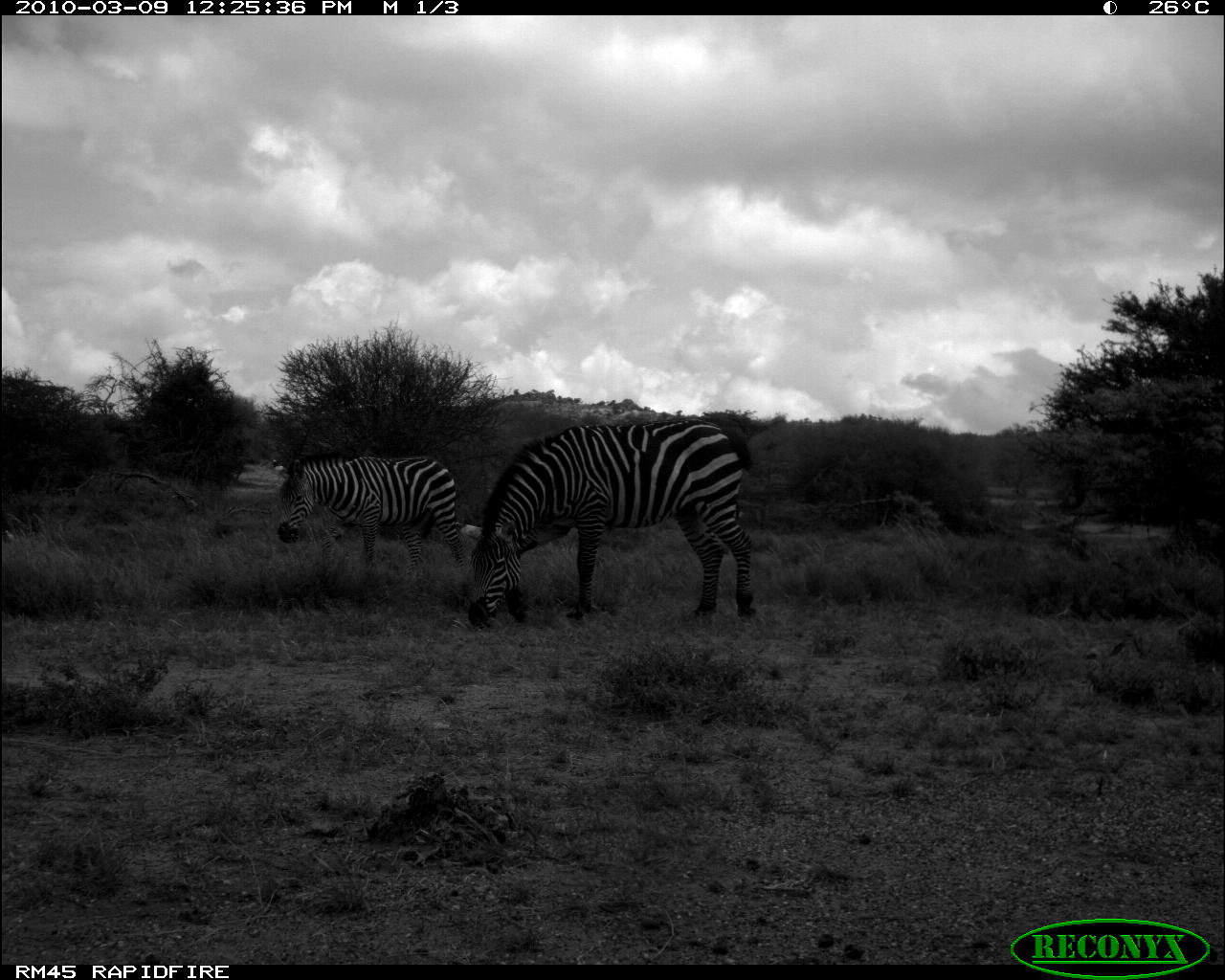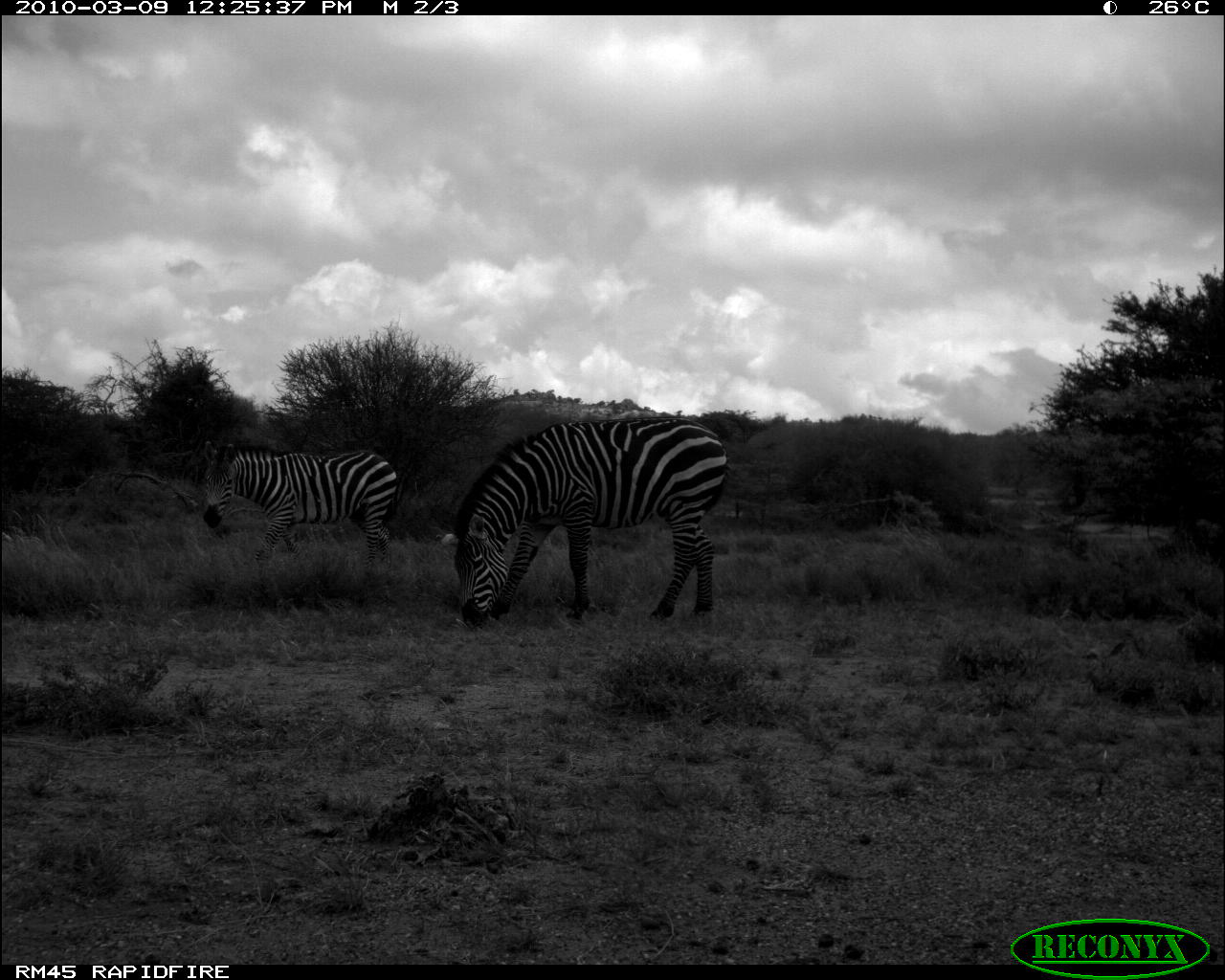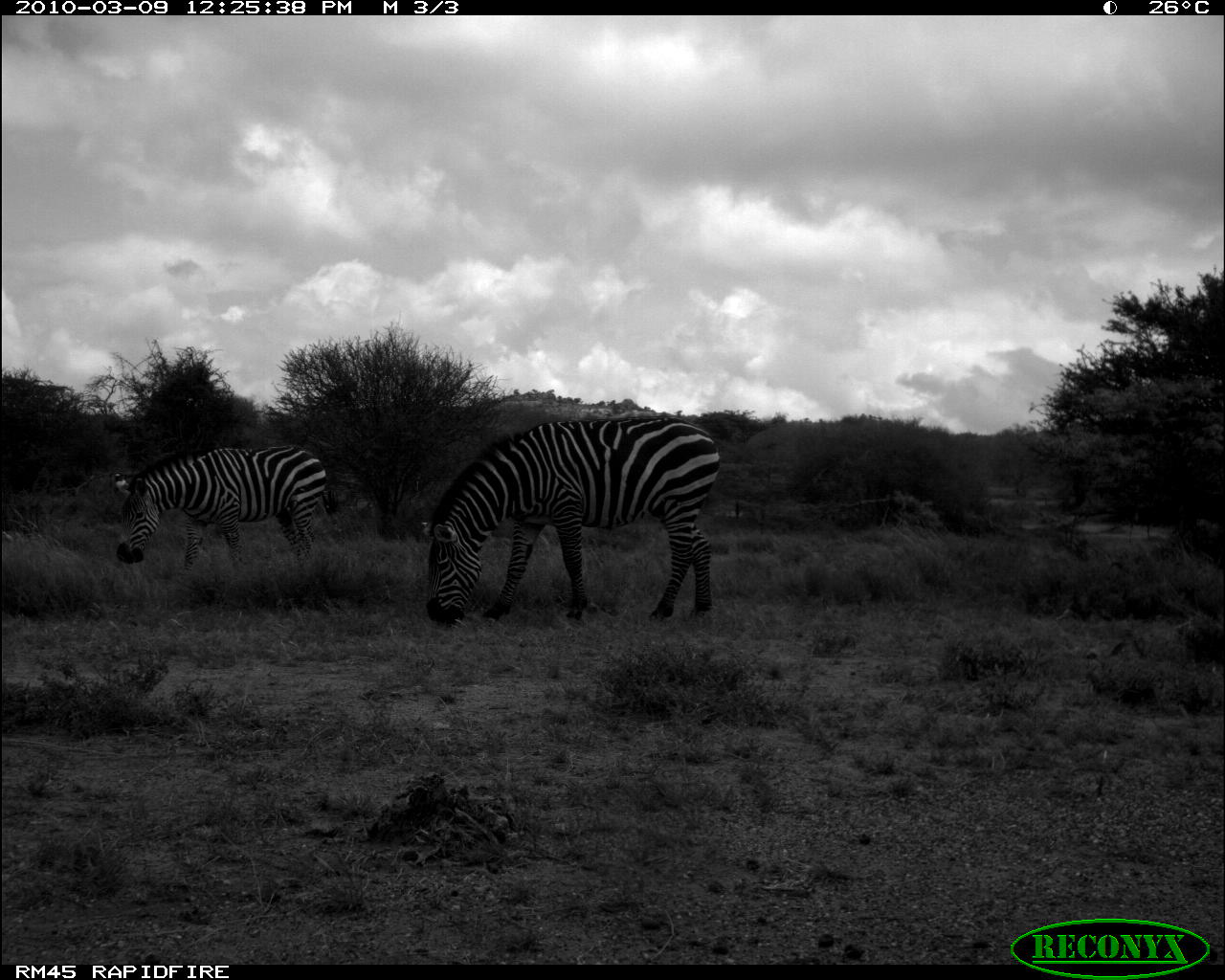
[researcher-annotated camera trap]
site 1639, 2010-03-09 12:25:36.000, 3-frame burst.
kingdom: Animalia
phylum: Chordata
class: Mammalia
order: Perissodactyla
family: Equidae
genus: Equus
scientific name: Equus quagga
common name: plains zebra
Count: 2.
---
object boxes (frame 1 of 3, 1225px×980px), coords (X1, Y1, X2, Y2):
equus quagga: (457, 414, 756, 630); (270, 456, 465, 567)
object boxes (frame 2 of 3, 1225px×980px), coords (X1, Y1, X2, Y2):
equus quagga: (435, 416, 728, 632); (199, 439, 398, 571)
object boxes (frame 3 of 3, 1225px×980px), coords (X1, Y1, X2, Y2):
equus quagga: (419, 413, 721, 627); (112, 444, 327, 567)